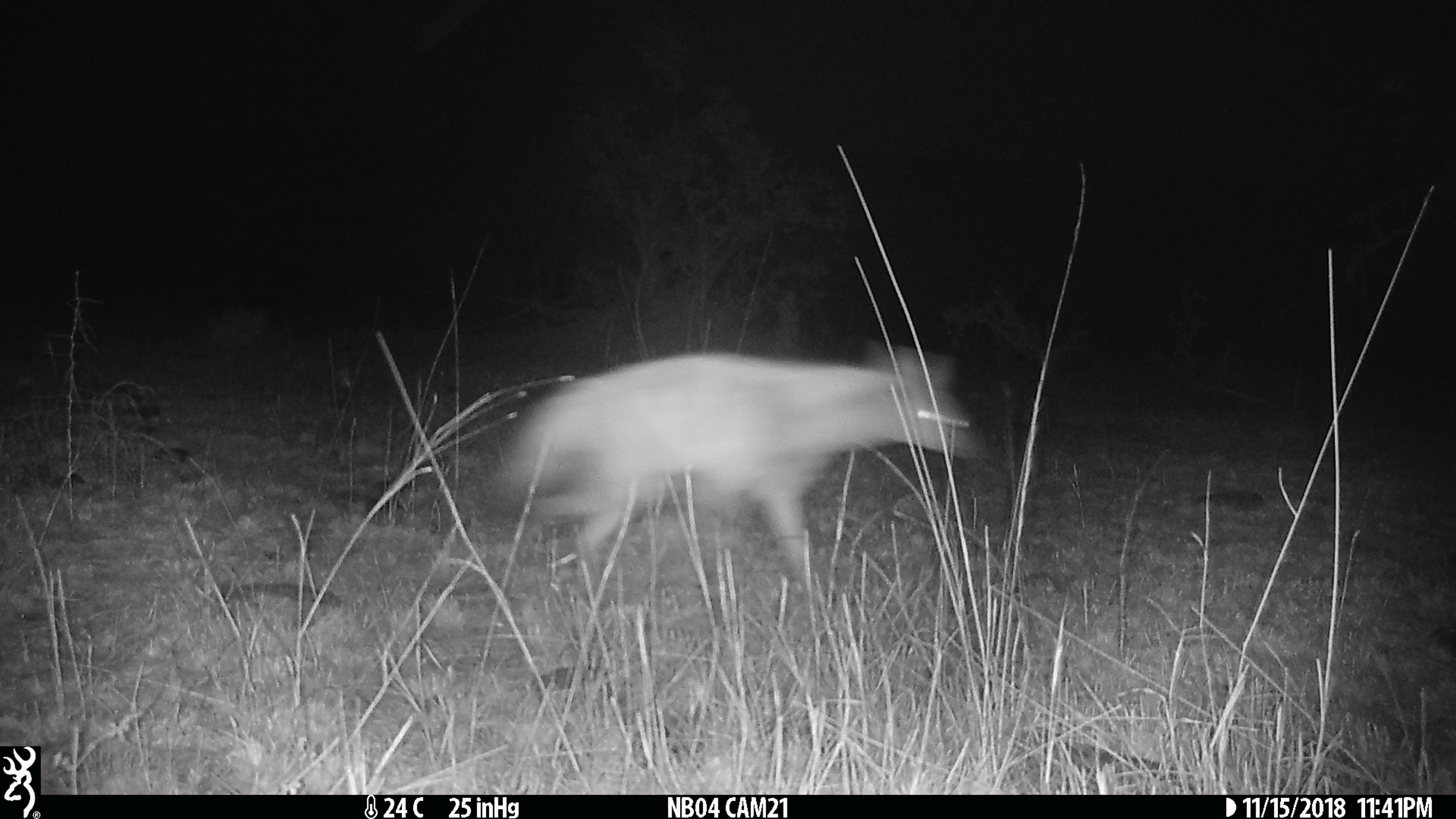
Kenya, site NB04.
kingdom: Animalia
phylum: Chordata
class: Mammalia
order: Carnivora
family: Hyaenidae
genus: Proteles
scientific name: Proteles cristatus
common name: aardwolf